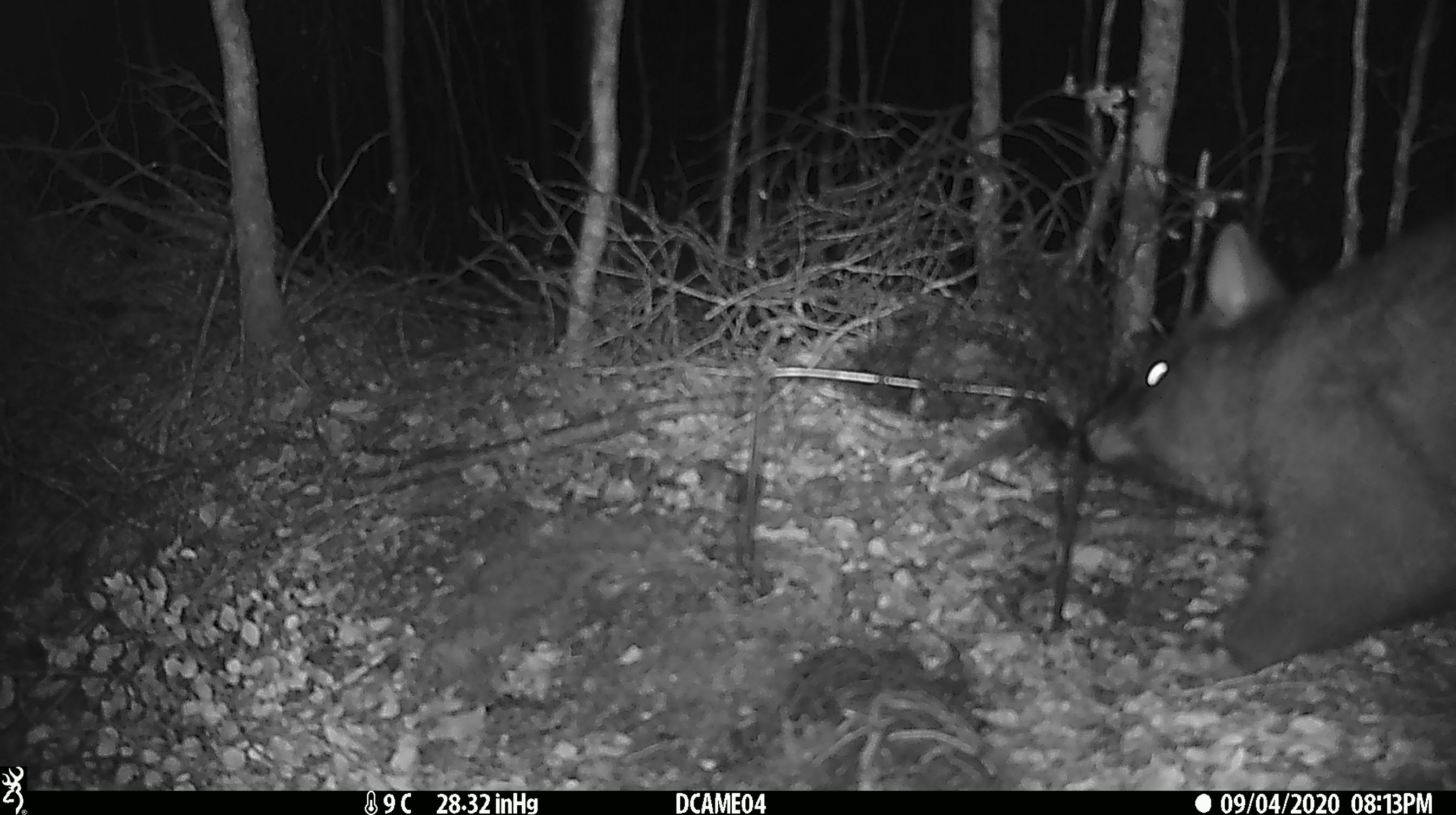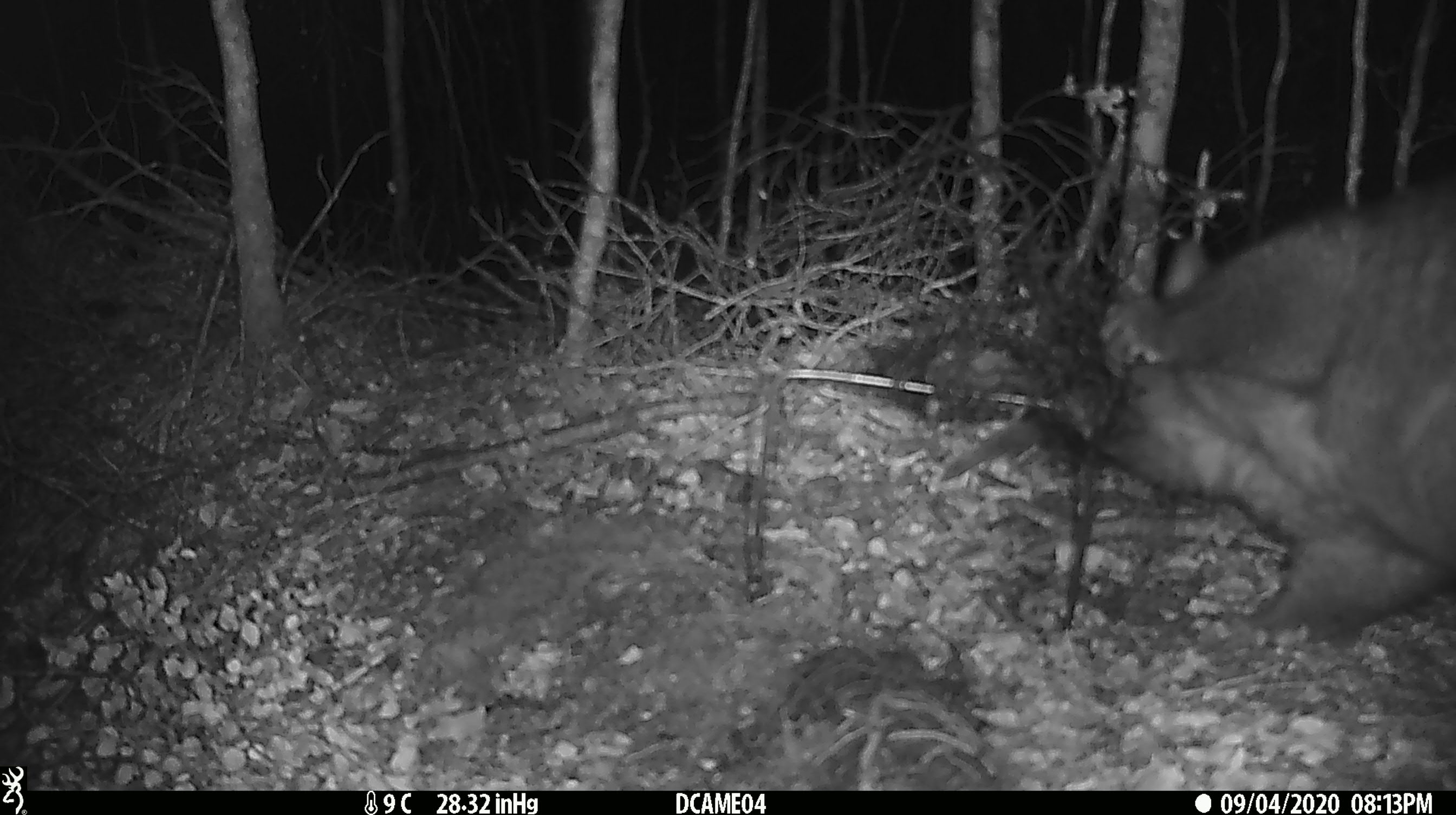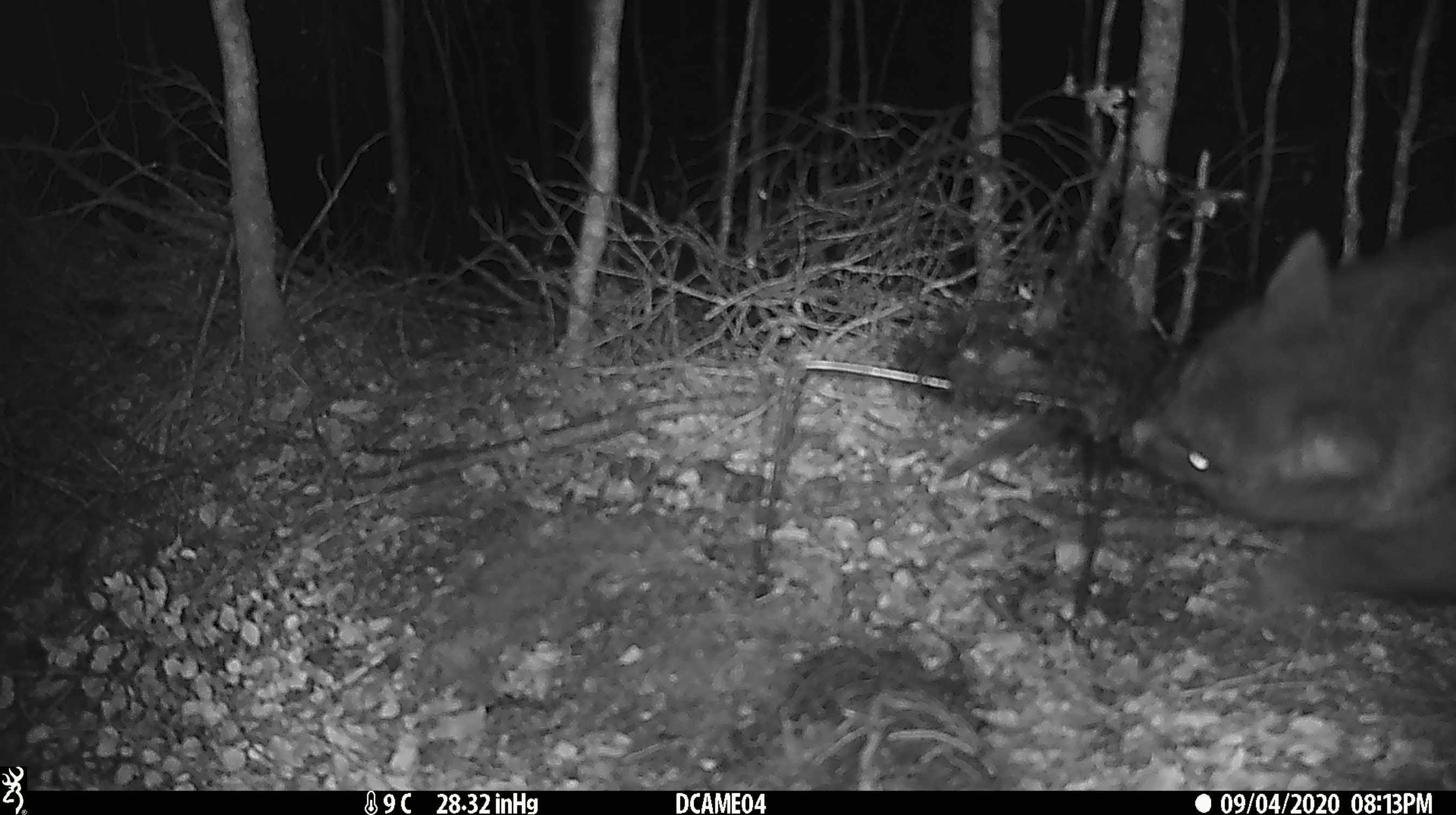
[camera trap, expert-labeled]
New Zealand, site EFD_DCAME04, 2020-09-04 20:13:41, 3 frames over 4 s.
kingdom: Animalia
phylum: Chordata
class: Mammalia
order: Diprotodontia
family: Phalangeridae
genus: Trichosurus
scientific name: Trichosurus vulpecula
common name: common brushtail possum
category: possum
Possum (common brushtail possum) (Trichosurus vulpecula).